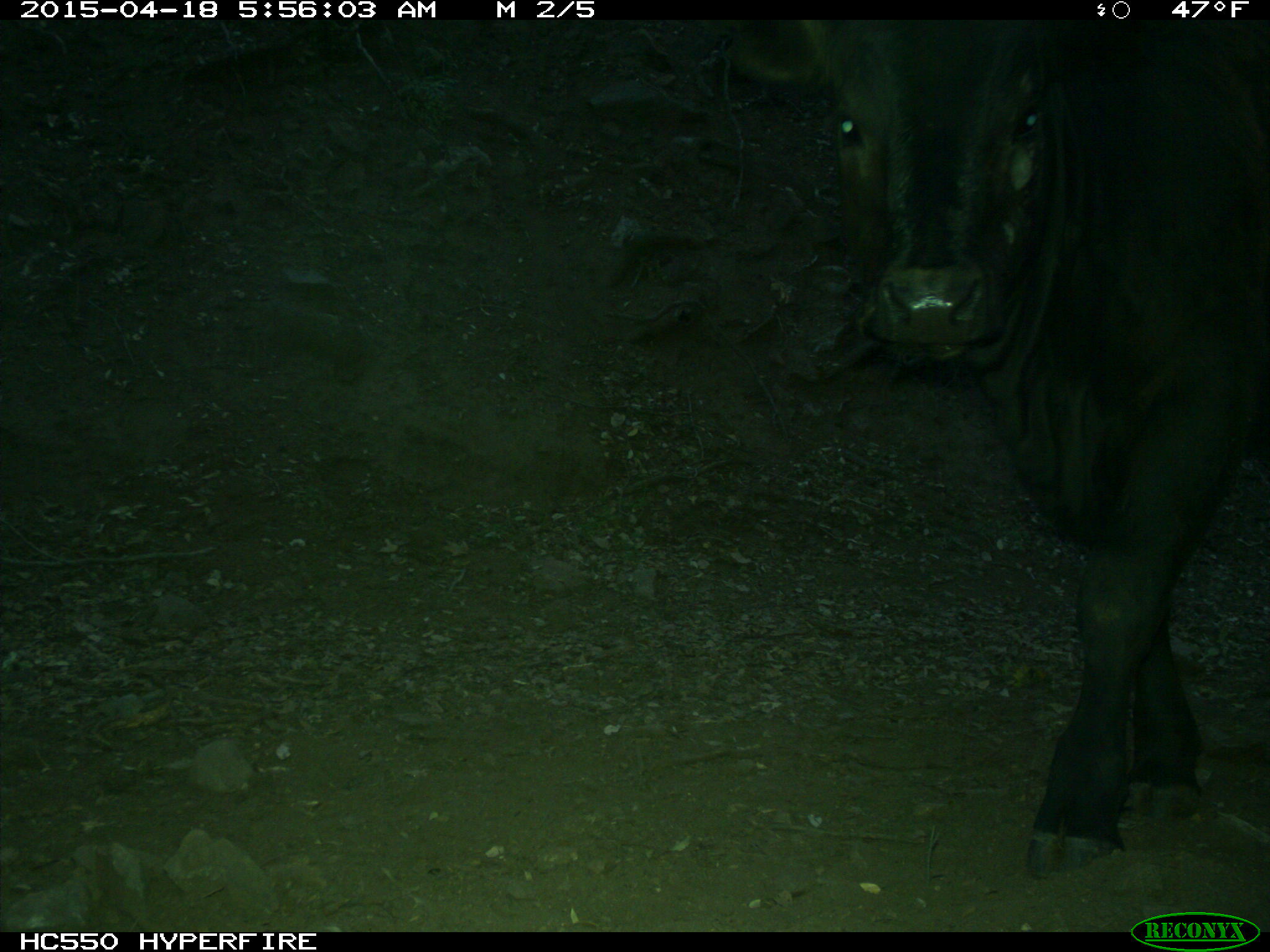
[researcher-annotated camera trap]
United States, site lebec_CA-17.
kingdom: Animalia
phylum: Chordata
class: Mammalia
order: Artiodactyla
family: Bovidae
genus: Bos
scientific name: Bos taurus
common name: domestic cow